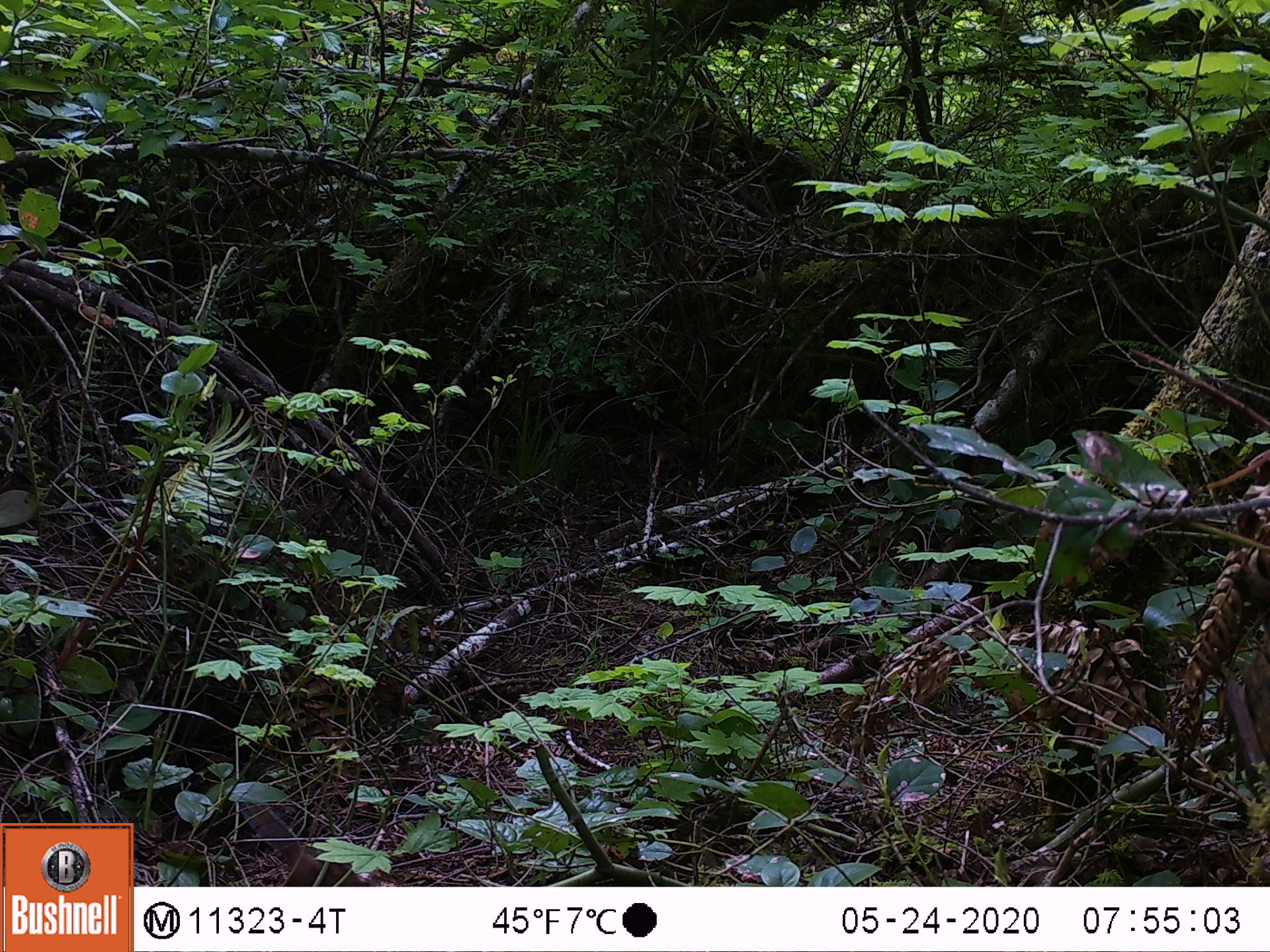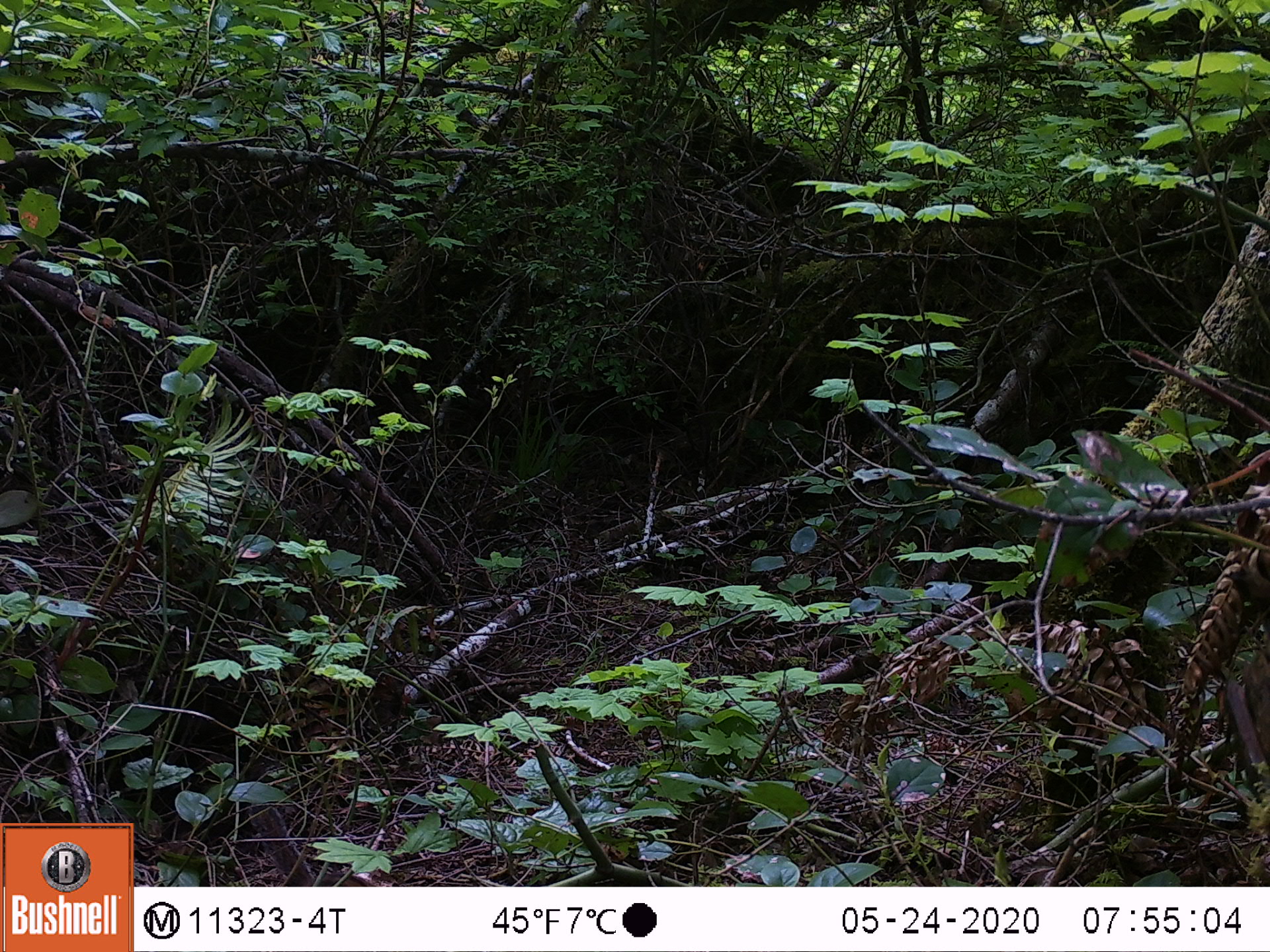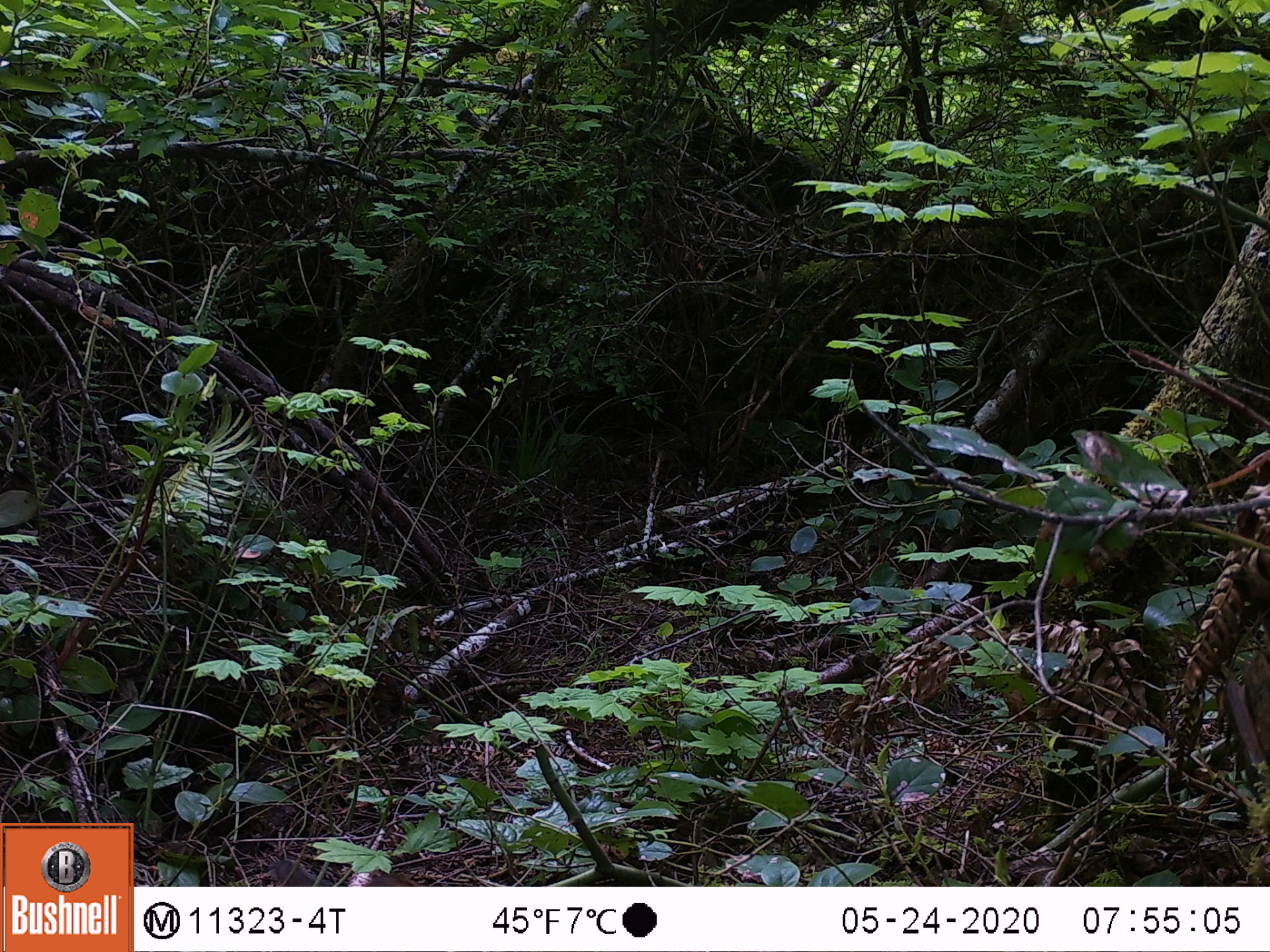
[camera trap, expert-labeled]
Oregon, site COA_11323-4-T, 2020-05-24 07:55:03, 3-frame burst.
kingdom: Animalia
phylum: Chordata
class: Mammalia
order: Rodentia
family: Sciuridae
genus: Neotamias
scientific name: Neotamias townsendii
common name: townsend's chipmunk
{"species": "townsend's chipmunk (Neotamias townsendii)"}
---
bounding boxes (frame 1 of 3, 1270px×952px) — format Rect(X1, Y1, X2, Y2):
townsend's chipmunk: Rect(239, 798, 360, 879)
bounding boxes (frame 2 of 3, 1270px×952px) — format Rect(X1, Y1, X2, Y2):
townsend's chipmunk: Rect(245, 799, 376, 884)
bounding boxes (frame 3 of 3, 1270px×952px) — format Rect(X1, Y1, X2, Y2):
townsend's chipmunk: Rect(265, 852, 422, 884)